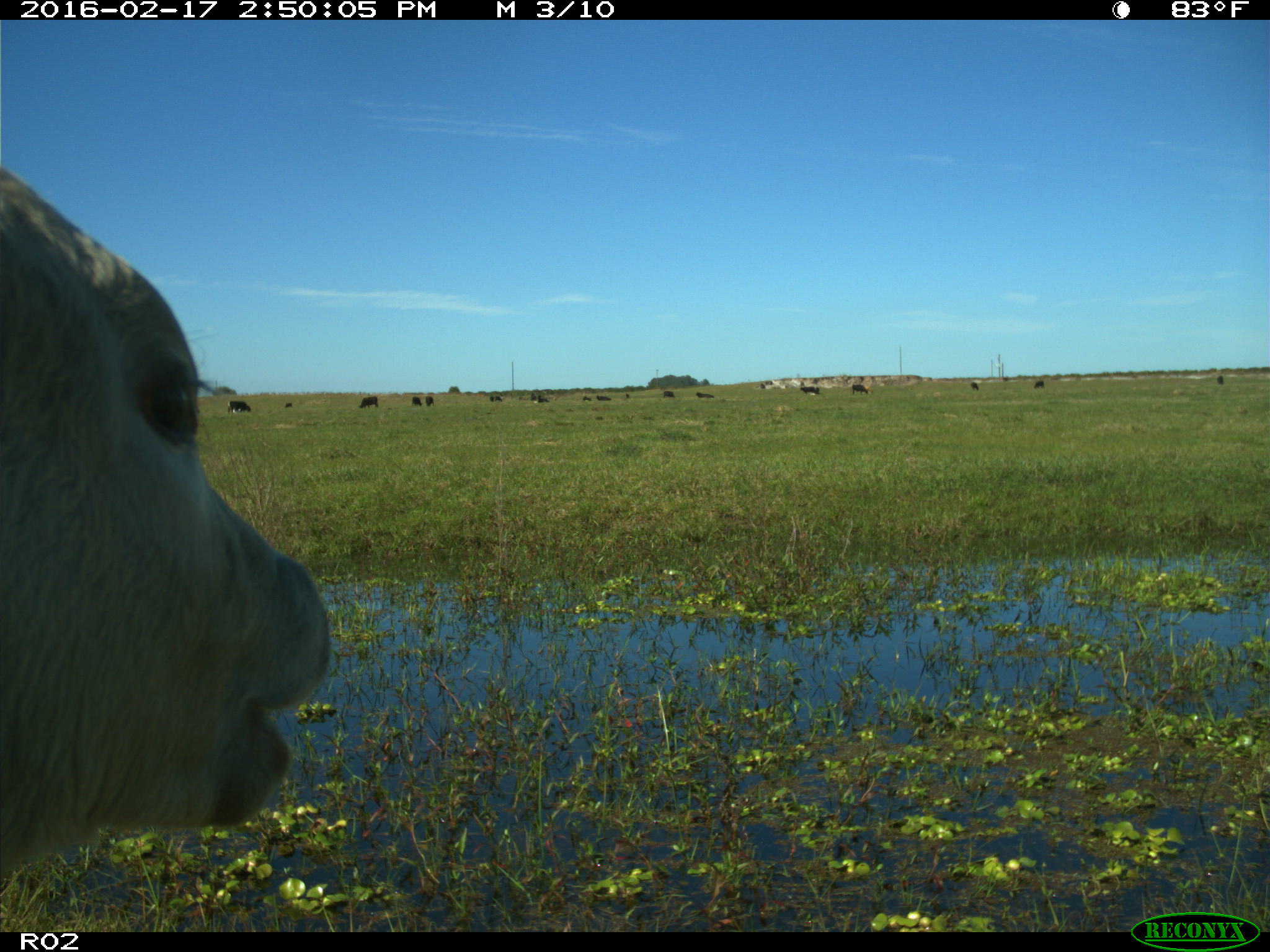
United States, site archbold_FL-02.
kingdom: Animalia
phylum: Chordata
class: Mammalia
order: Artiodactyla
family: Bovidae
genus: Bos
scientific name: Bos taurus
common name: domestic cow